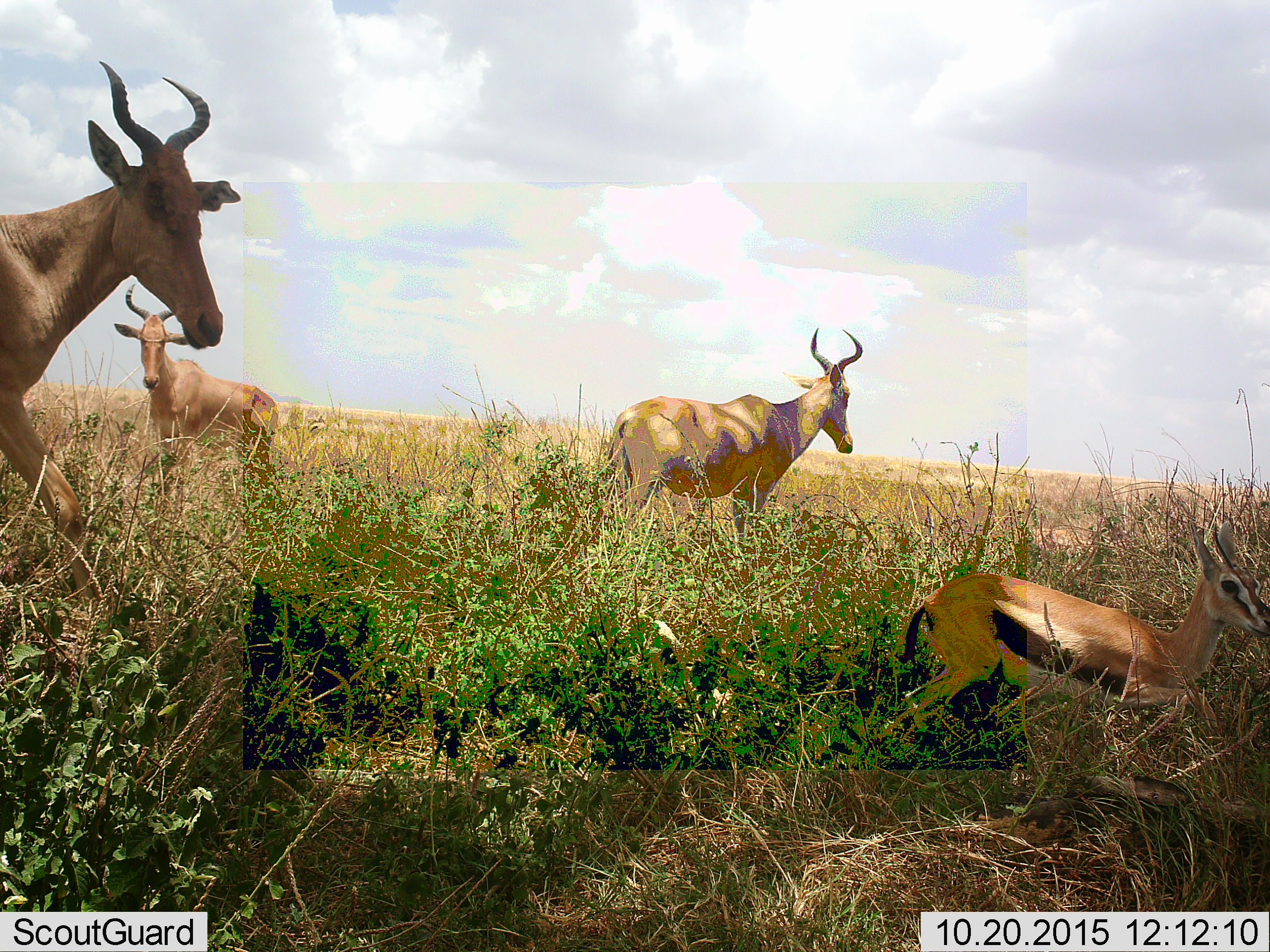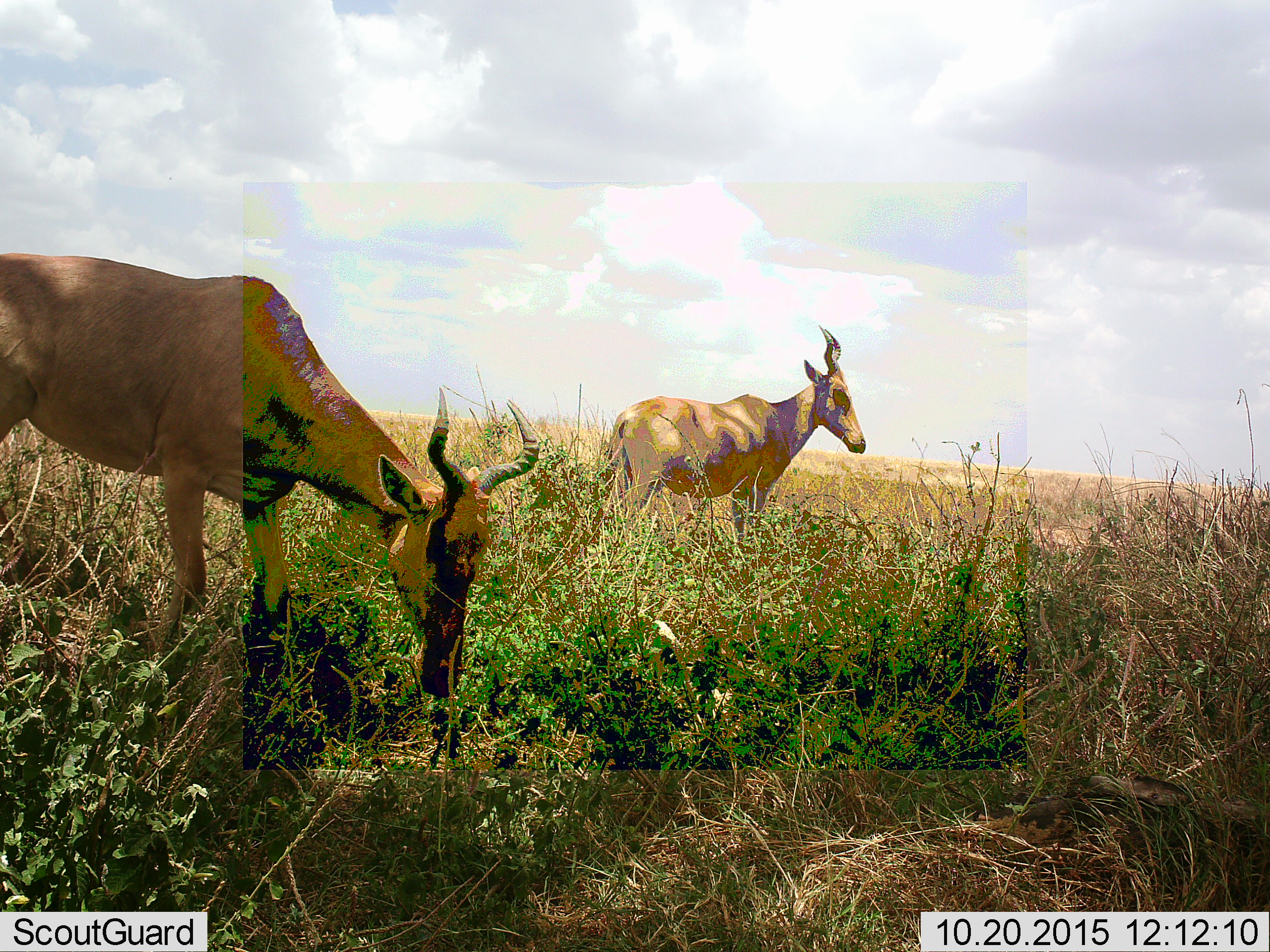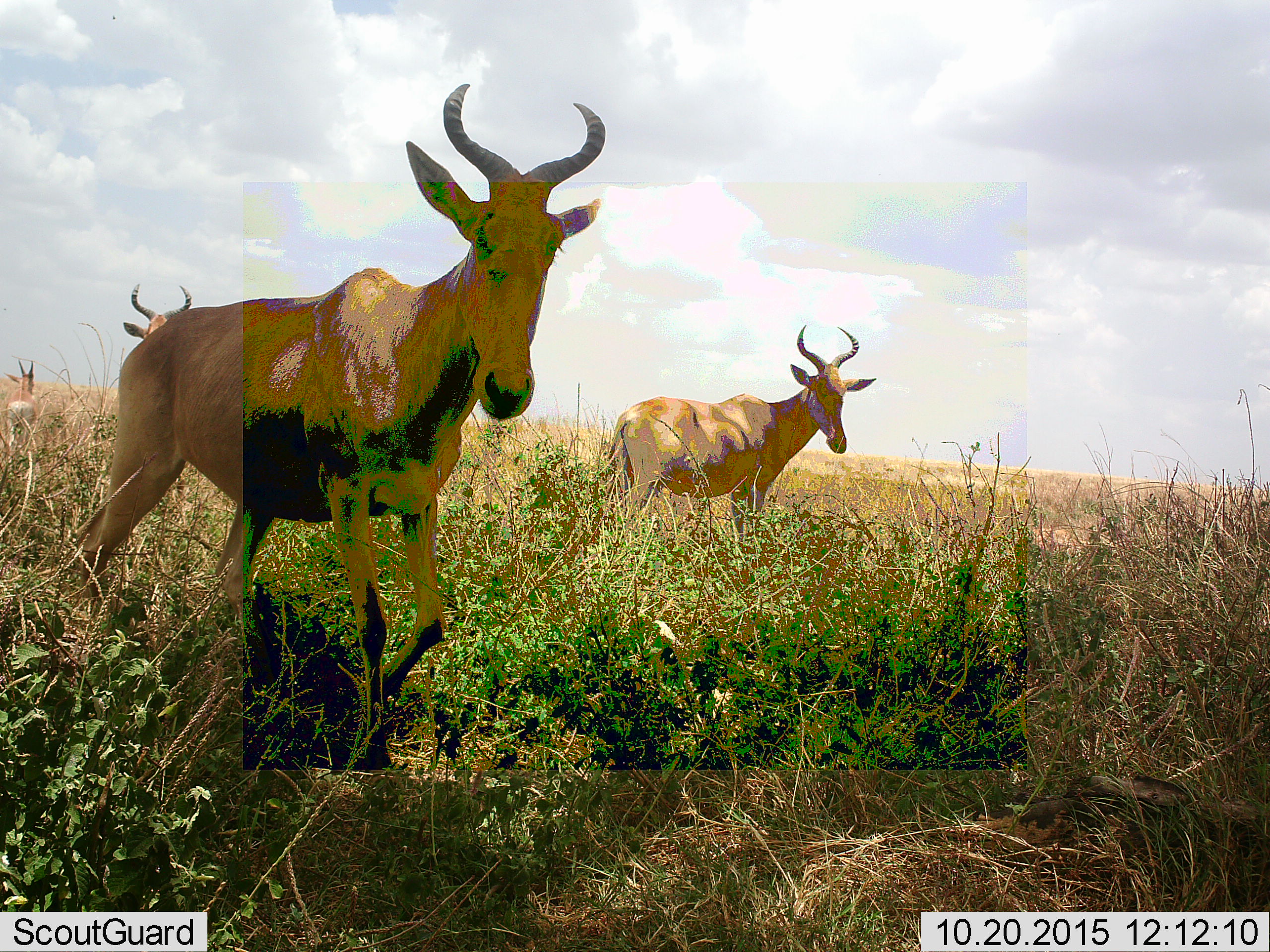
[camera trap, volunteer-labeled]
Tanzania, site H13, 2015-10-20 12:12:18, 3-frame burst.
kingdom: Animalia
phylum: Chordata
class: Mammalia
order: Artiodactyla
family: Bovidae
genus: Eudorcas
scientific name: Eudorcas thomsonii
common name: thomson's gazelle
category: gazellethomsons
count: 1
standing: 11%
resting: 0%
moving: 89%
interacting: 0%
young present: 11%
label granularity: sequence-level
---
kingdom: Animalia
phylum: Chordata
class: Mammalia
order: Artiodactyla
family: Bovidae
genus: Alcelaphus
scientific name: Alcelaphus buselaphus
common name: hartebeest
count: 3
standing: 71%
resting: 0%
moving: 86%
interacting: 0%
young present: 0%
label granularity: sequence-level